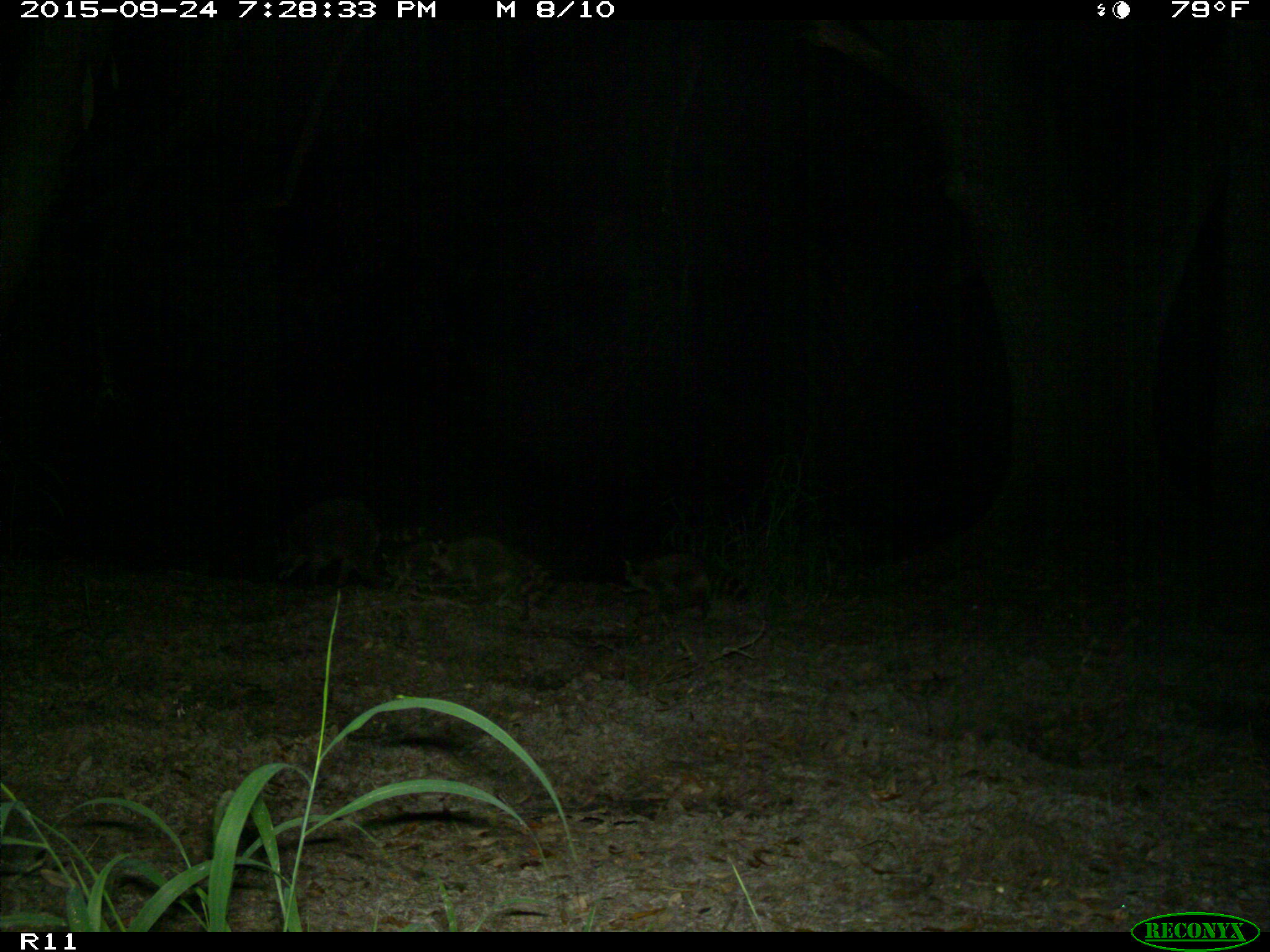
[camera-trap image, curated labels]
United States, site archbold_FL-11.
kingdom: Animalia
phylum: Chordata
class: Mammalia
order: Carnivora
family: Procyonidae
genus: Procyon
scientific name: Procyon lotor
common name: common raccoon